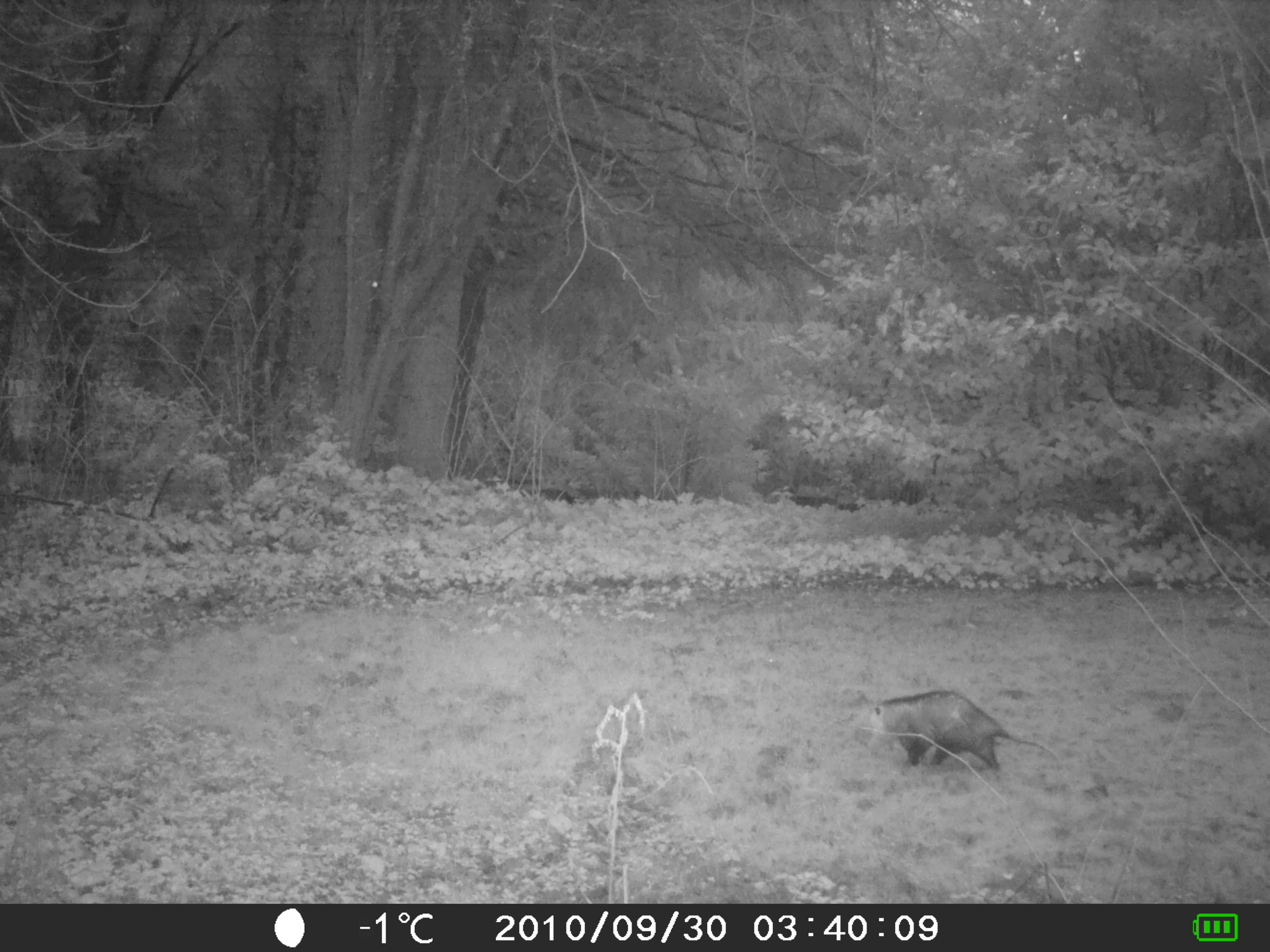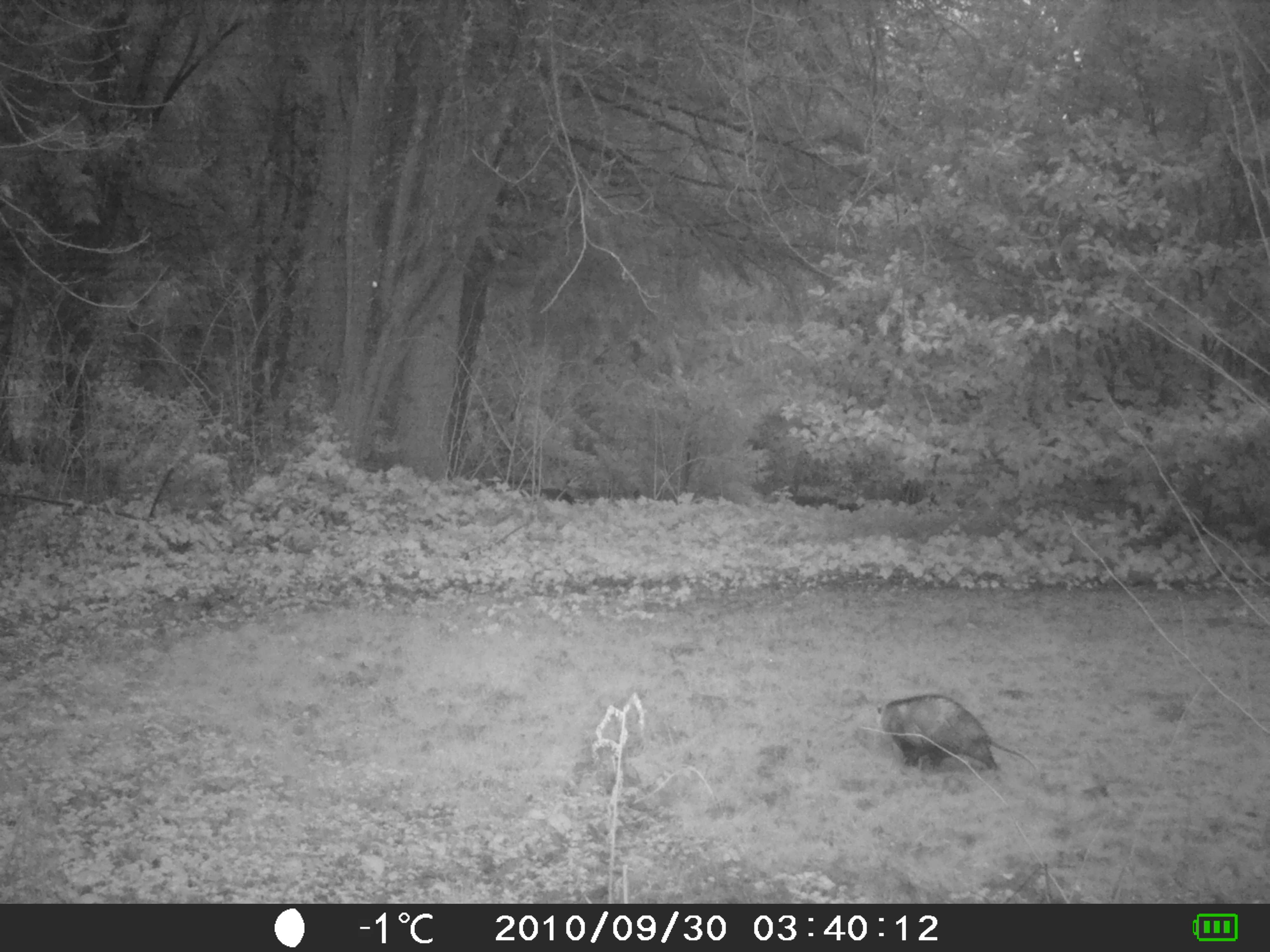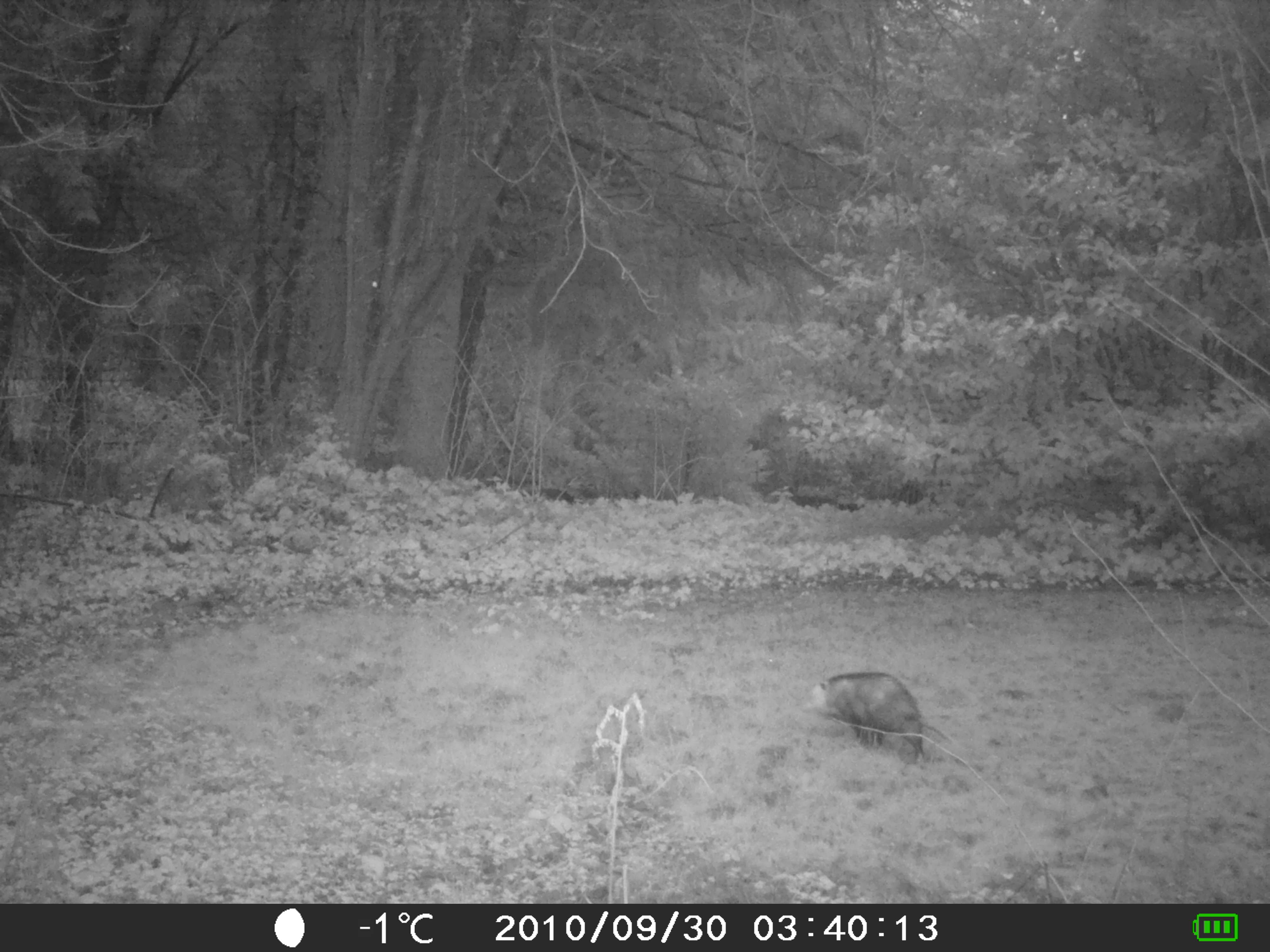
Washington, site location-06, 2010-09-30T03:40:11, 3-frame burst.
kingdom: Animalia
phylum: Chordata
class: Mammalia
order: Didelphimorphia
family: Didelphidae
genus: Didelphis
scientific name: Didelphis virginiana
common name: virginia opossum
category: possum